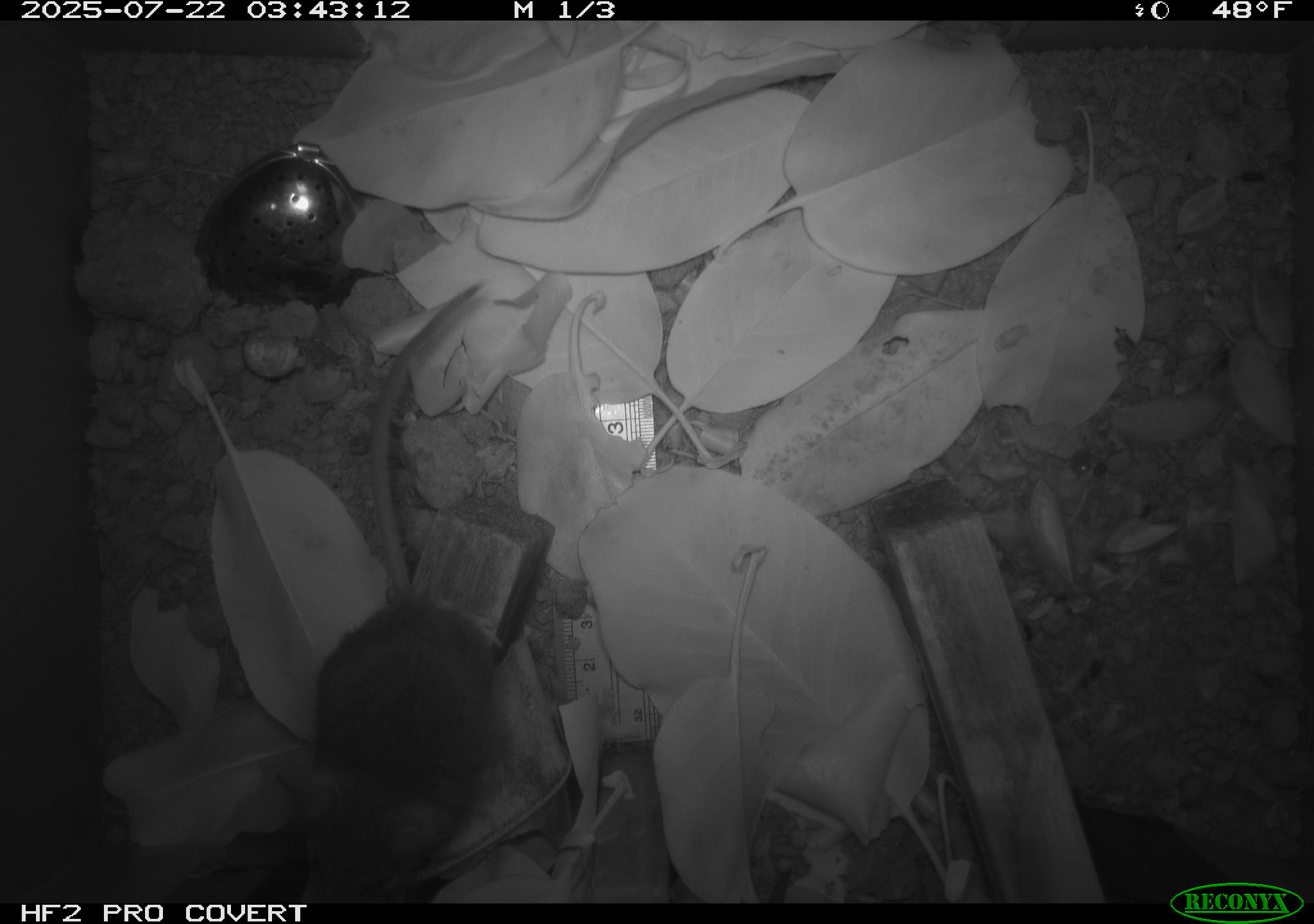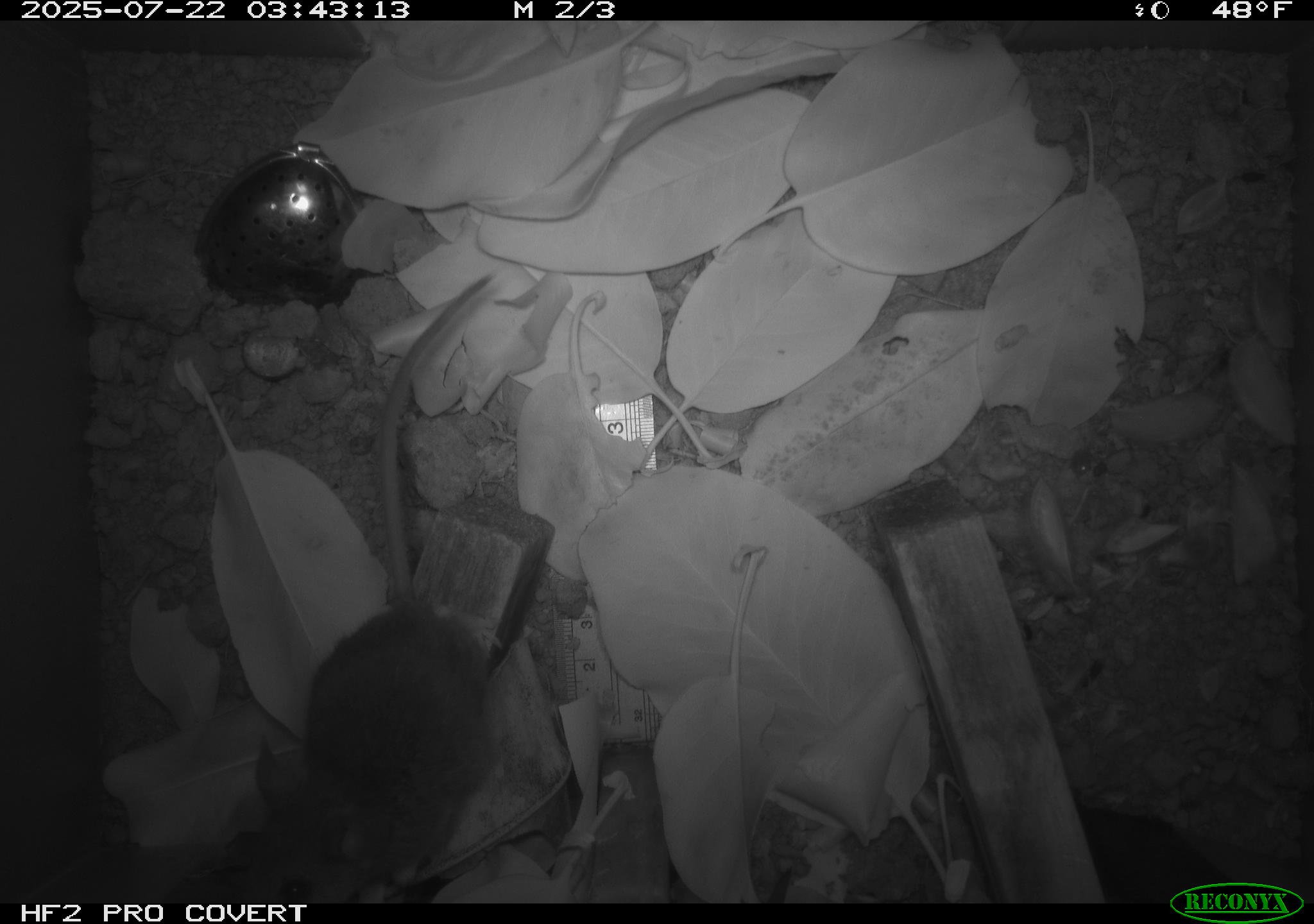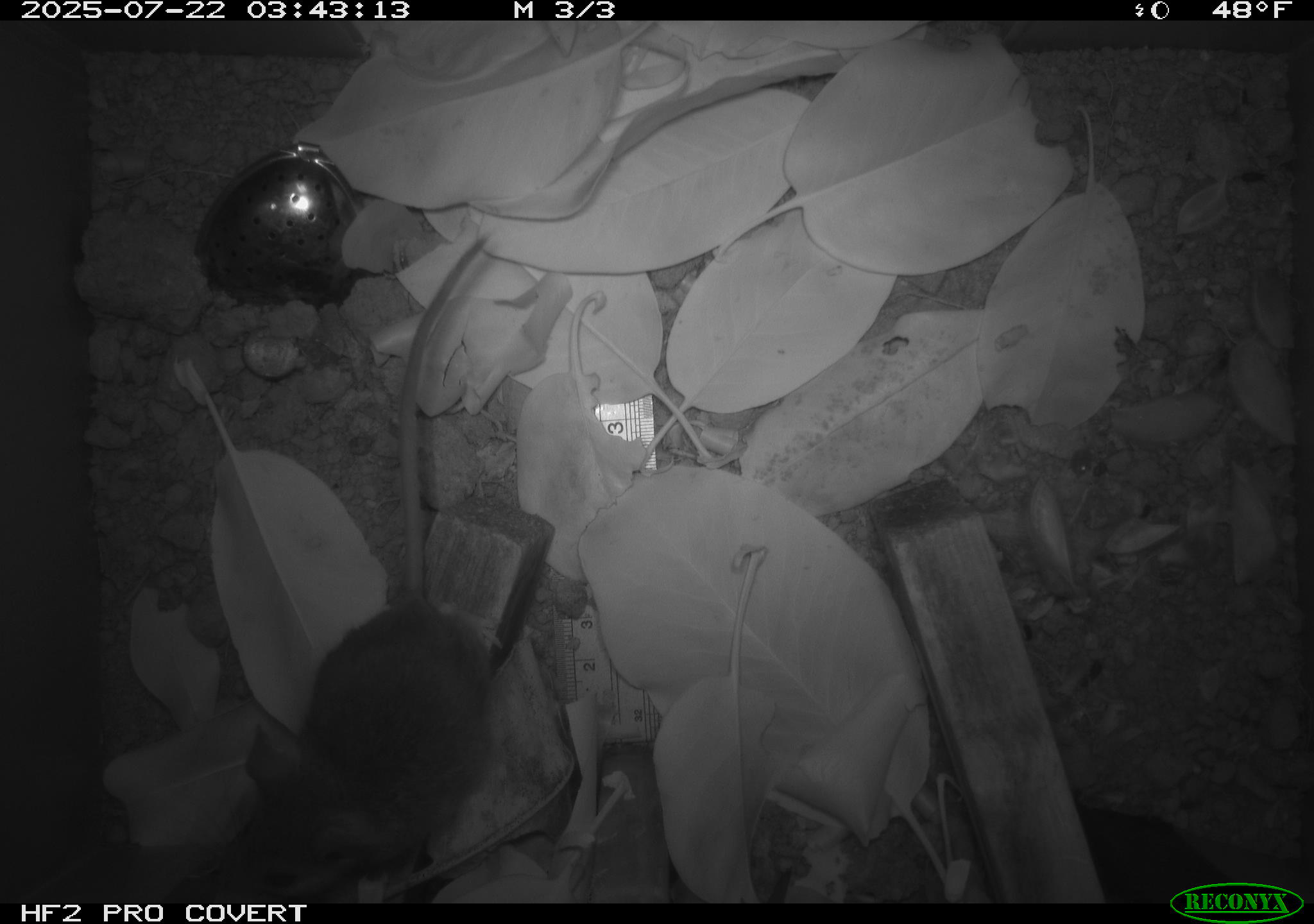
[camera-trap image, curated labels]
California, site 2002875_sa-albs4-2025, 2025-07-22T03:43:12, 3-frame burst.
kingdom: Animalia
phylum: Chordata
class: Mammalia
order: Rodentia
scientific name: Rodentia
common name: mouse species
Mouse species (Rodentia).